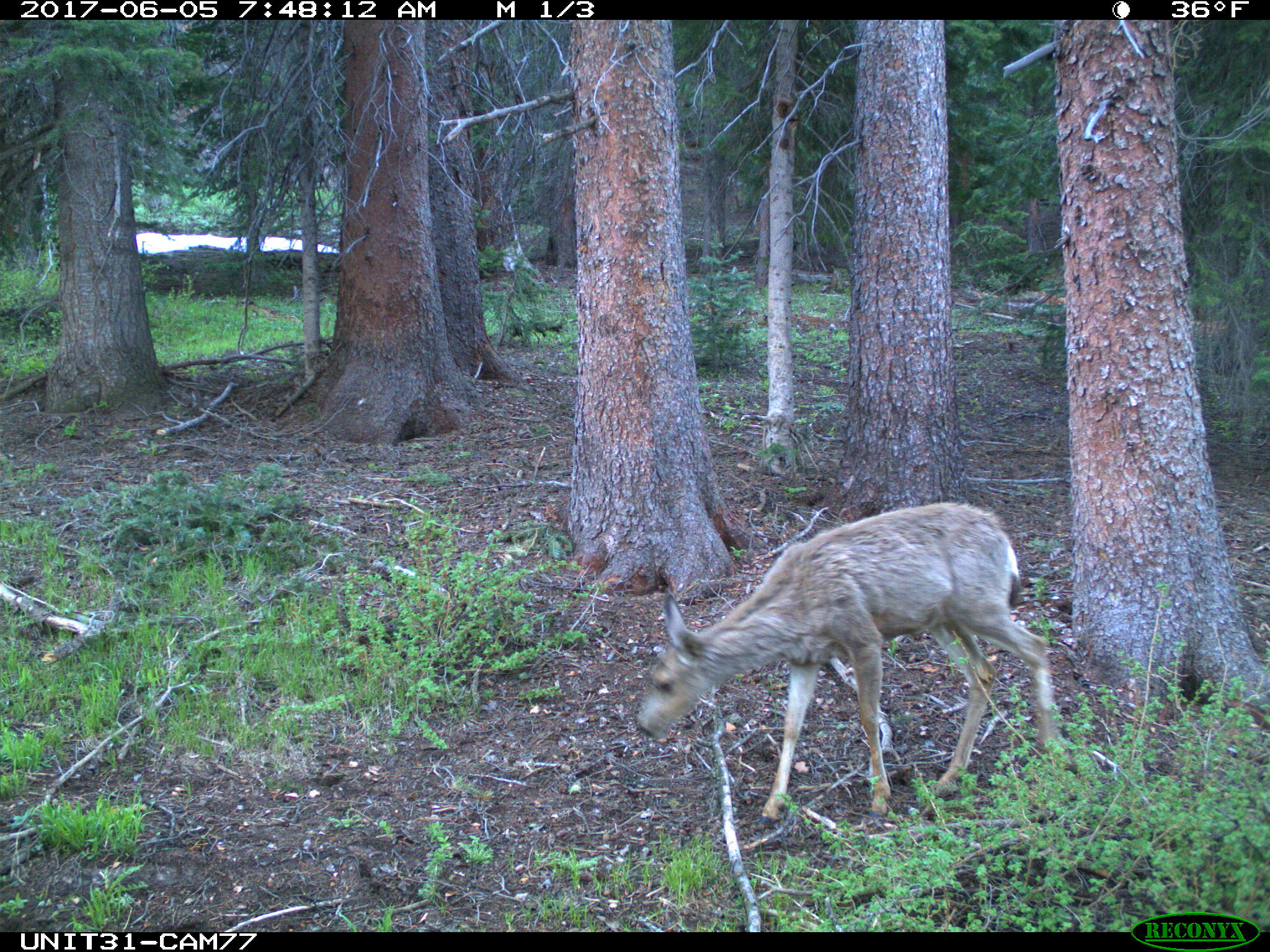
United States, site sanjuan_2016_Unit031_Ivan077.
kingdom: Animalia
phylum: Chordata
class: Mammalia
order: Artiodactyla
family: Cervidae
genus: Odocoileus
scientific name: Odocoileus hemionus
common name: mule deer